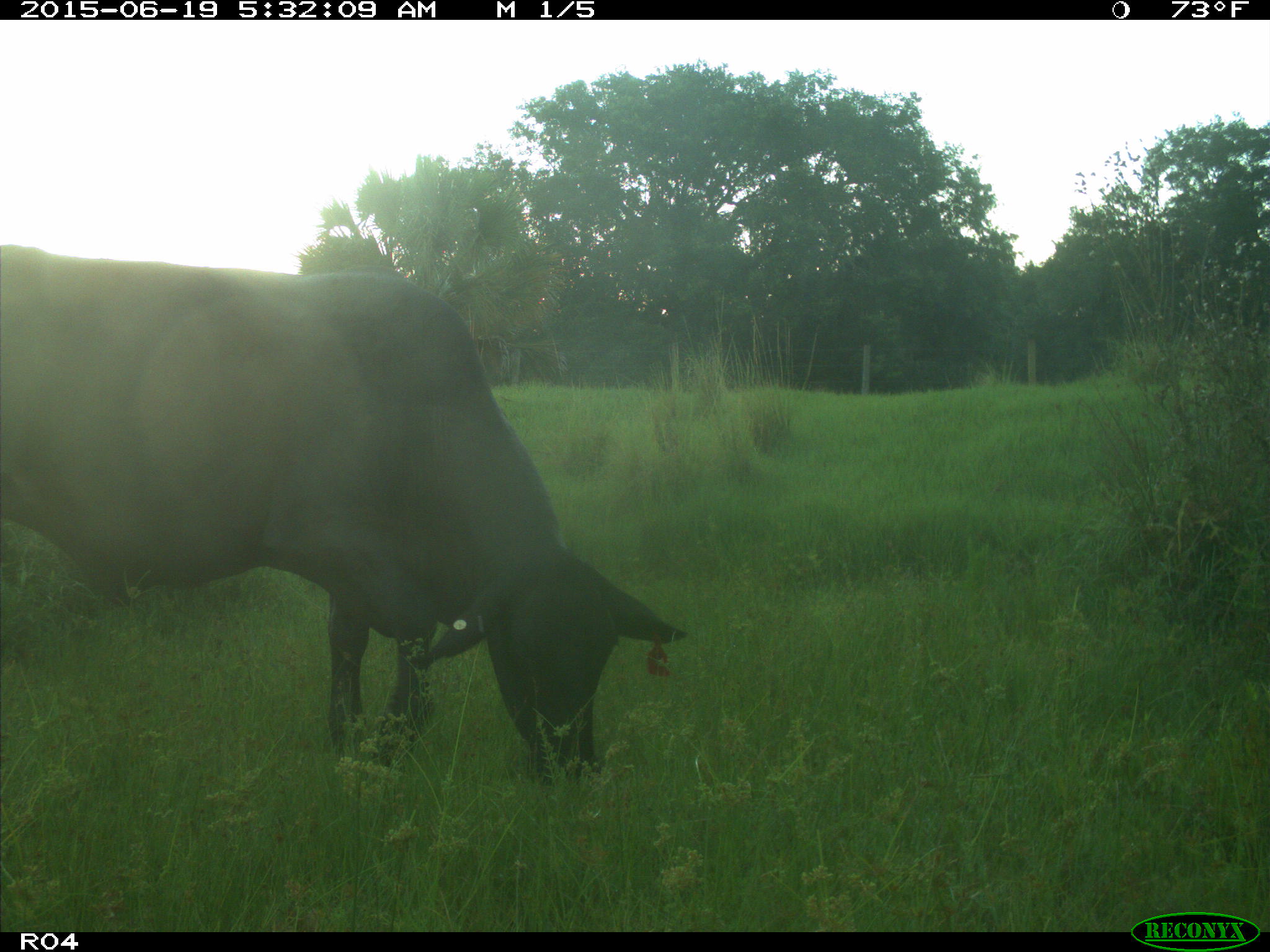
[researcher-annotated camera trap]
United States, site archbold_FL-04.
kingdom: Animalia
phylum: Chordata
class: Mammalia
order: Artiodactyla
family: Bovidae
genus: Bos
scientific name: Bos taurus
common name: domestic cow